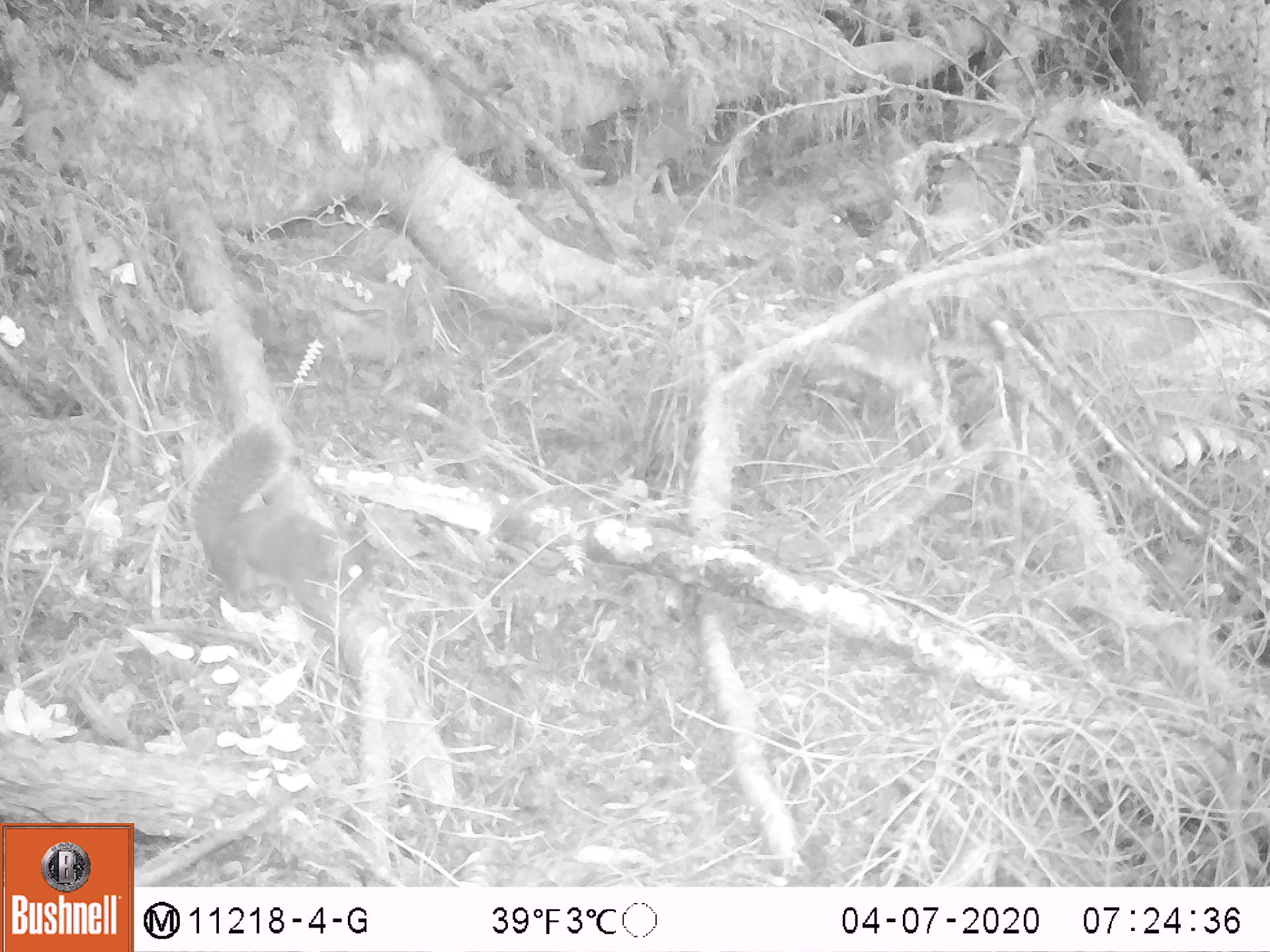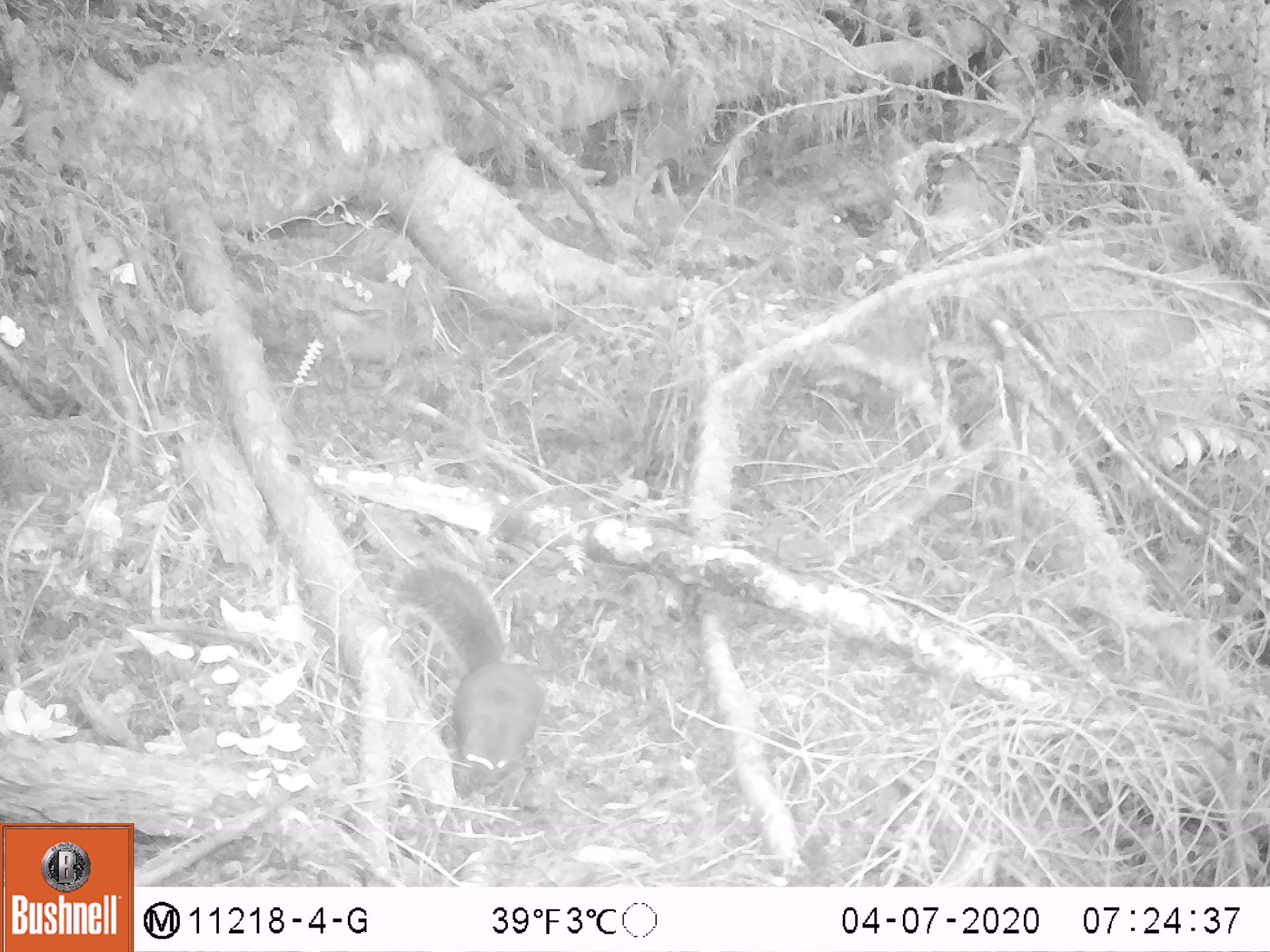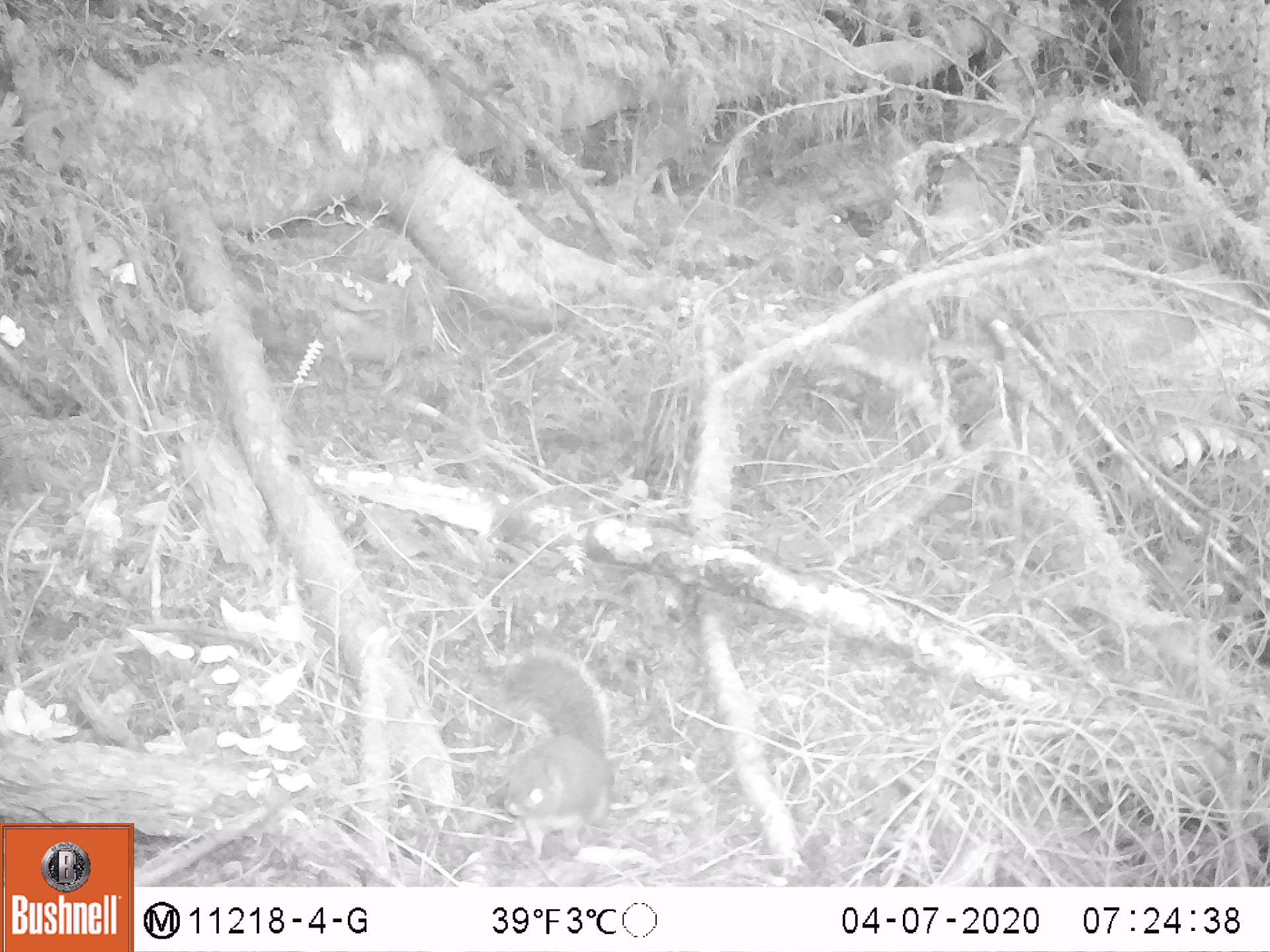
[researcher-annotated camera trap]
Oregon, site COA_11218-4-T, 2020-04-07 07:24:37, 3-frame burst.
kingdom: Animalia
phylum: Chordata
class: Mammalia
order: Rodentia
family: Sciuridae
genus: Tamiasciurus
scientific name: Tamiasciurus douglasii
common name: douglas squirrel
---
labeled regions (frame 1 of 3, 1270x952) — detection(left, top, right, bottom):
douglas squirrel: detection(186, 421, 373, 607)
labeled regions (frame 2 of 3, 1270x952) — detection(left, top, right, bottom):
douglas squirrel: detection(400, 564, 543, 802)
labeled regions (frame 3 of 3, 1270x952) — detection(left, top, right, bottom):
douglas squirrel: detection(498, 658, 614, 857)